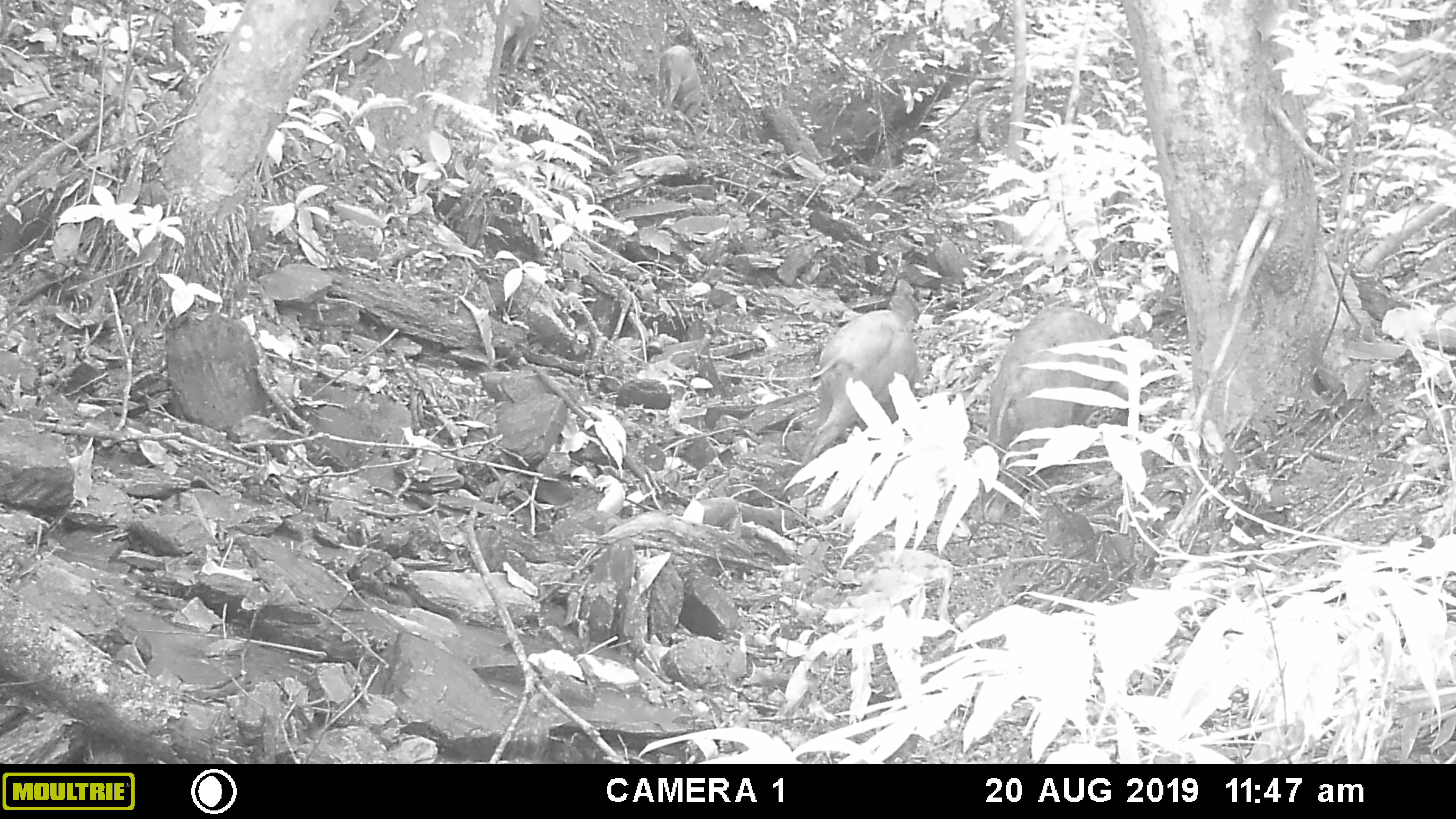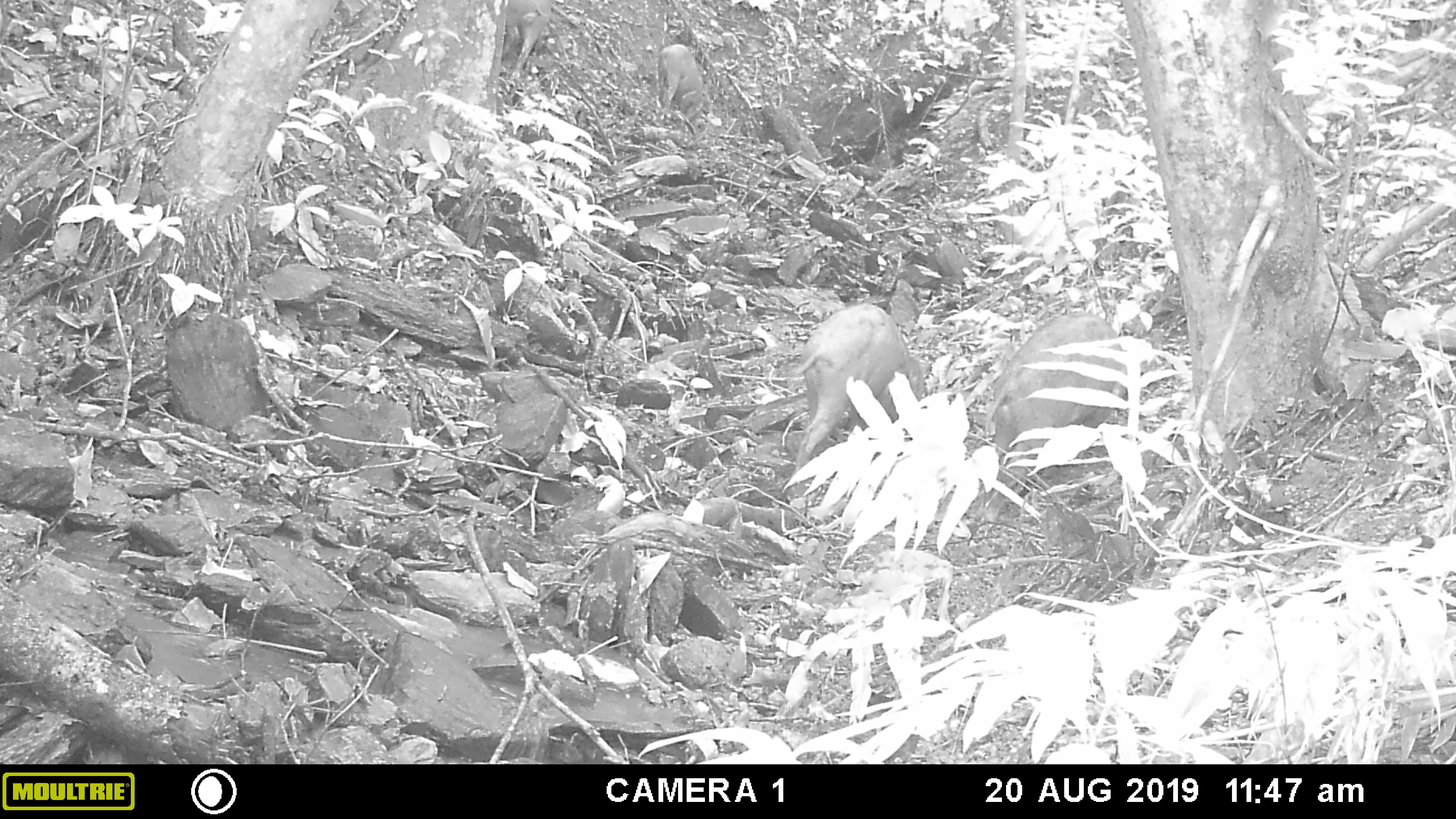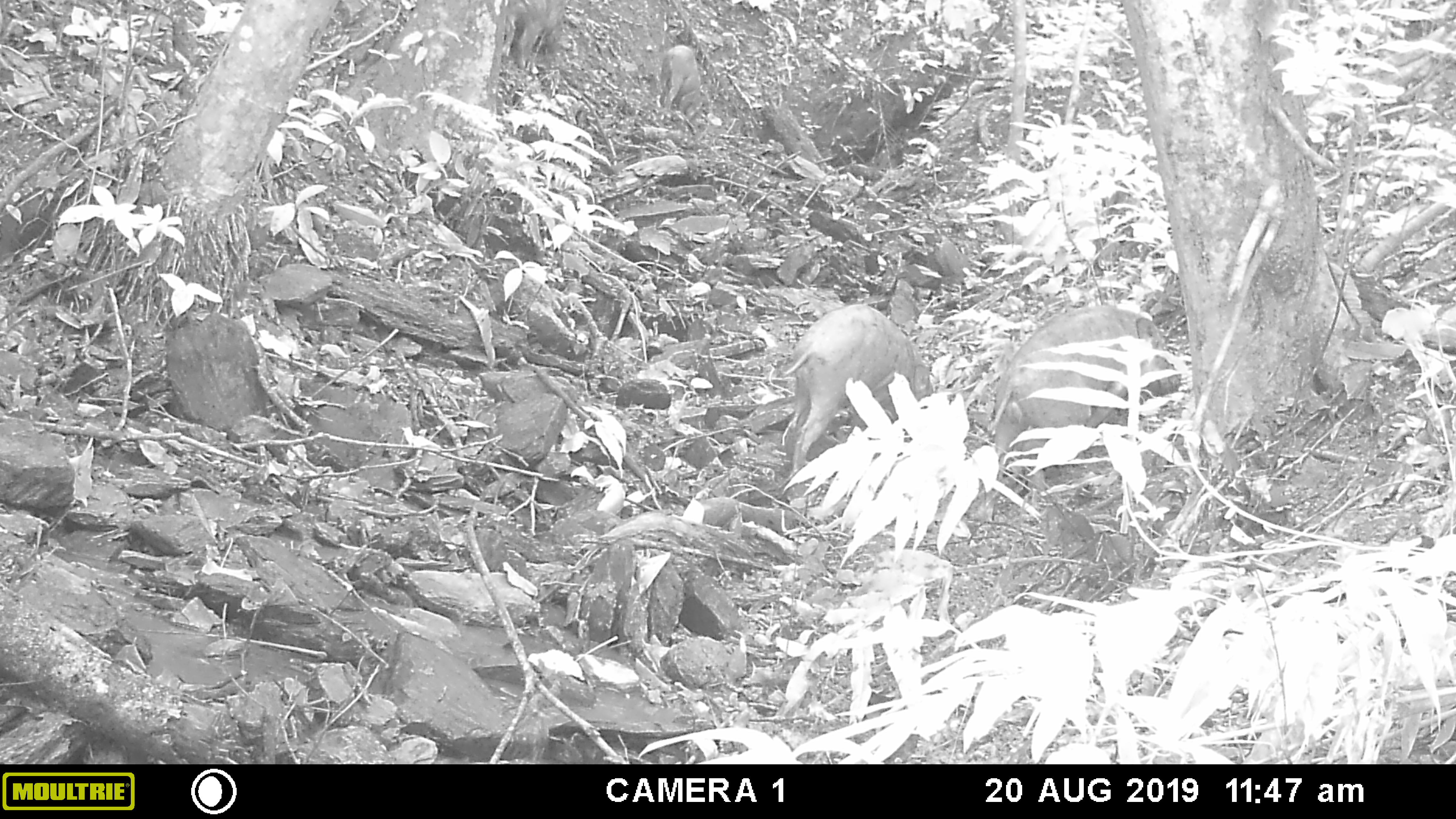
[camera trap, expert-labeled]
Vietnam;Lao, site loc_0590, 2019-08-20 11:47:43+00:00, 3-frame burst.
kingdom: Animalia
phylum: Chordata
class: Mammalia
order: Artiodactyla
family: Suidae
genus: Sus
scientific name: Sus scrofa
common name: eurasian wild pig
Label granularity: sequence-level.